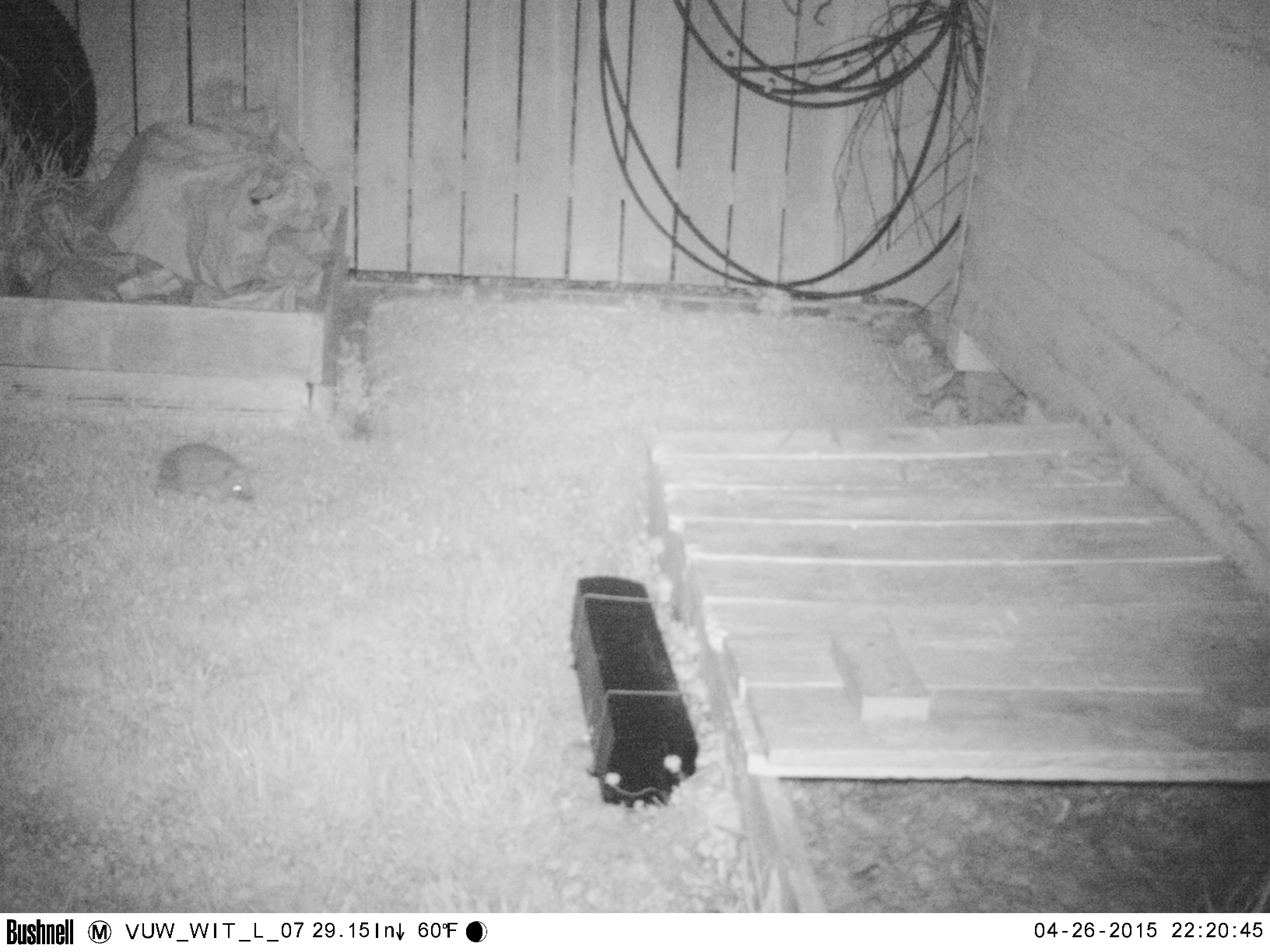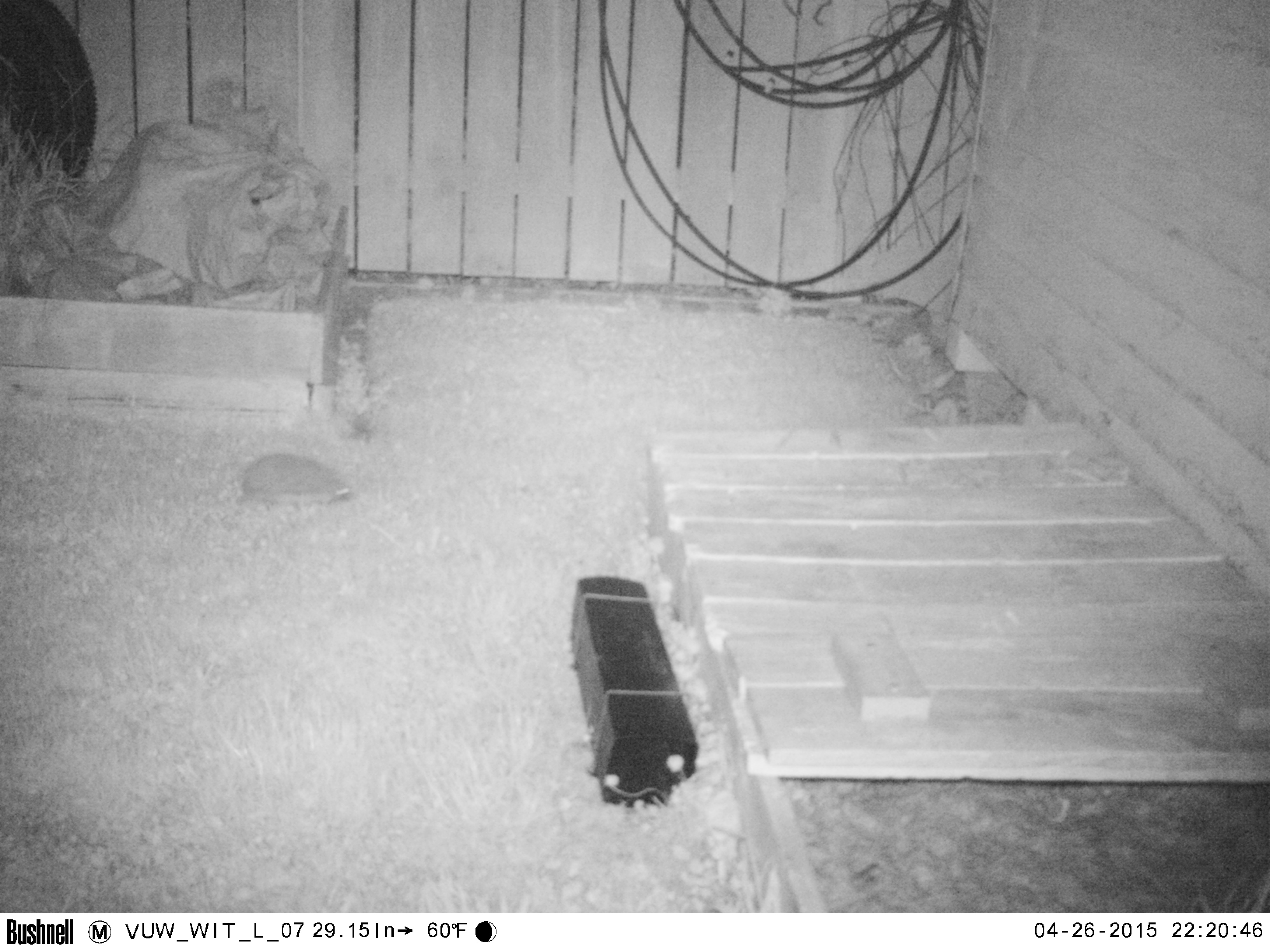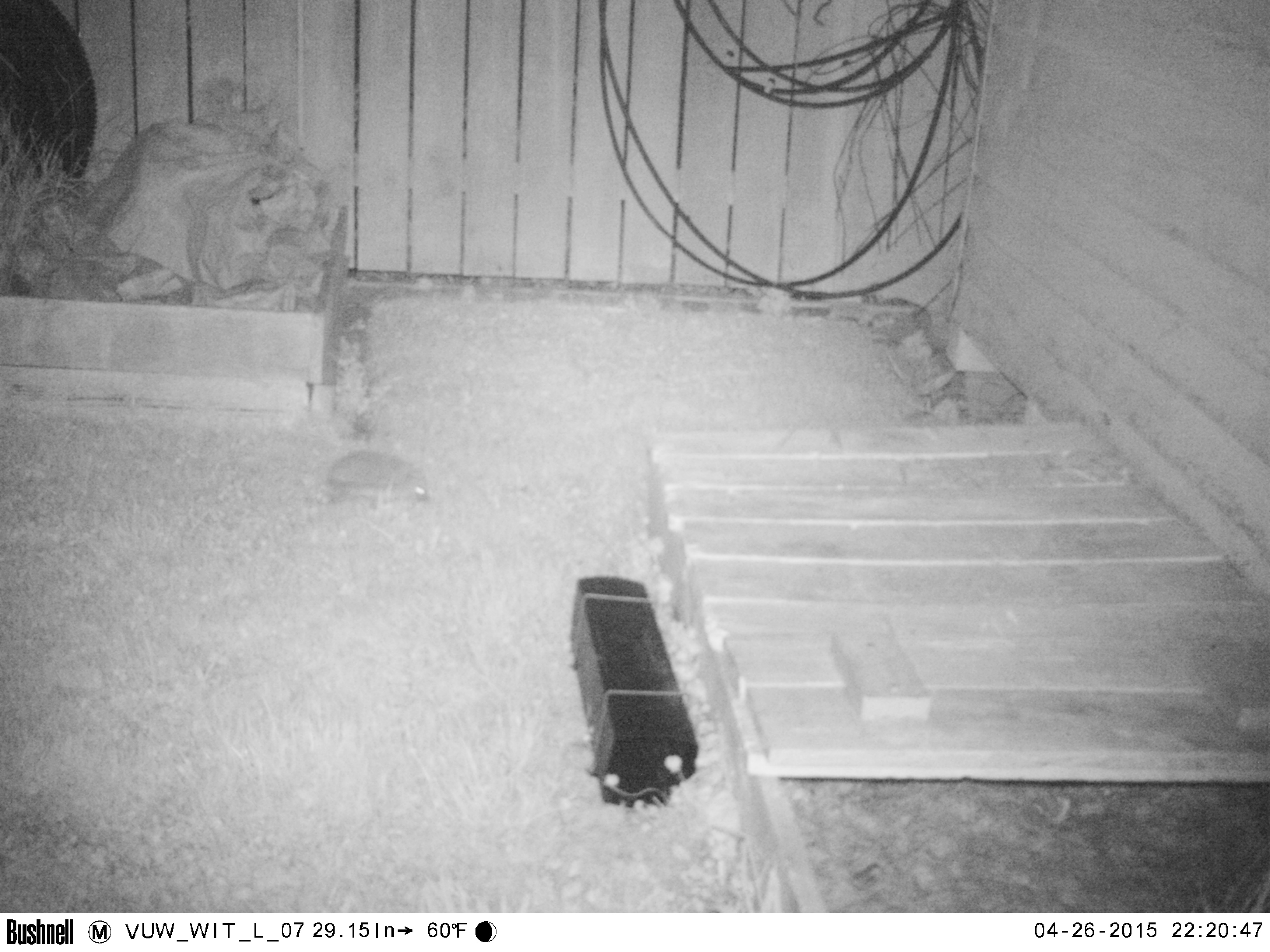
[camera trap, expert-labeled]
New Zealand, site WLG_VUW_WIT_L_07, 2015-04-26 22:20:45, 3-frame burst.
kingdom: Animalia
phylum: Chordata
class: Mammalia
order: Eulipotyphla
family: Erinaceidae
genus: Erinaceus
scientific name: Erinaceus europaeus europaeus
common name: european hedgehog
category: hedgehog